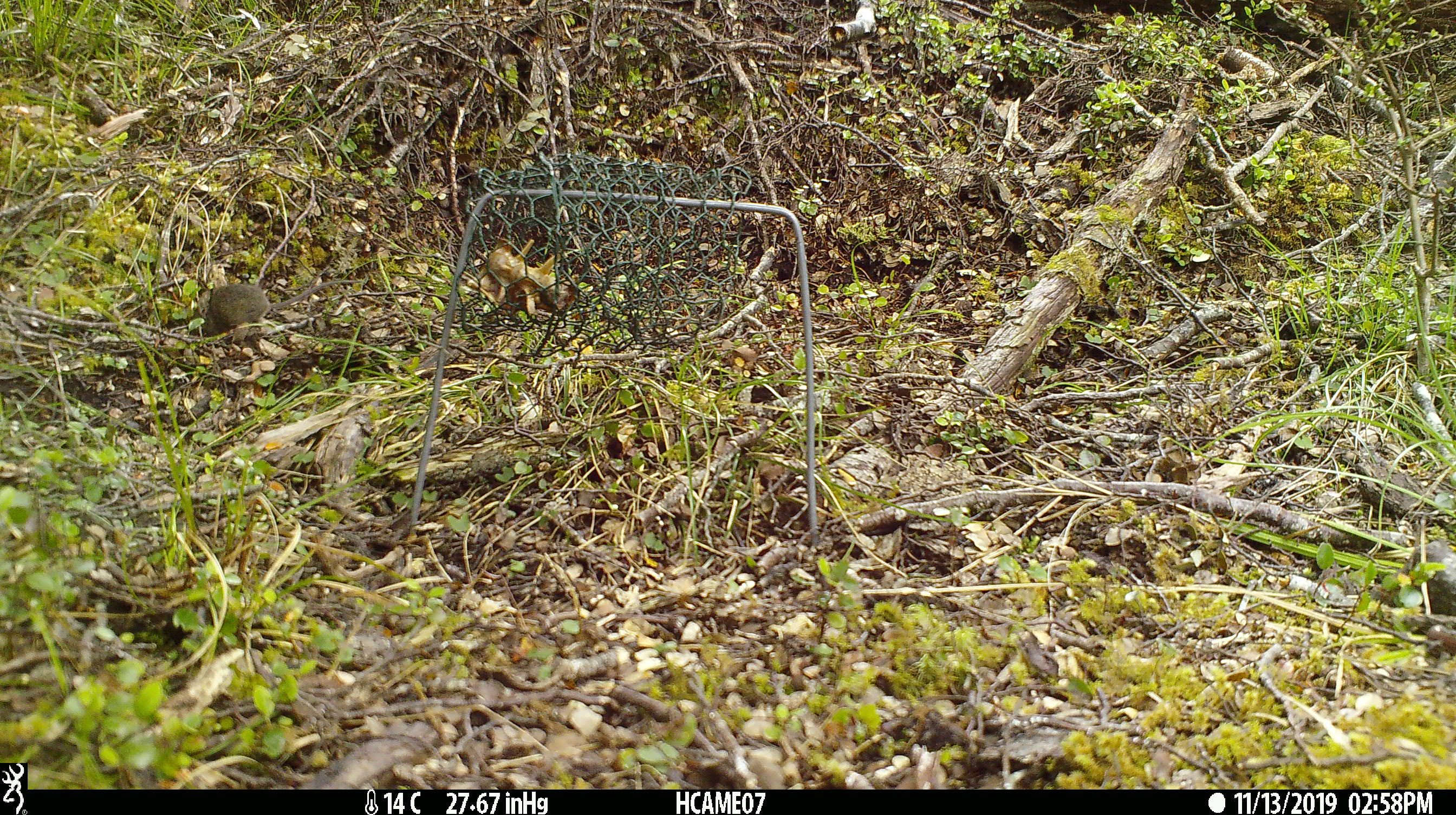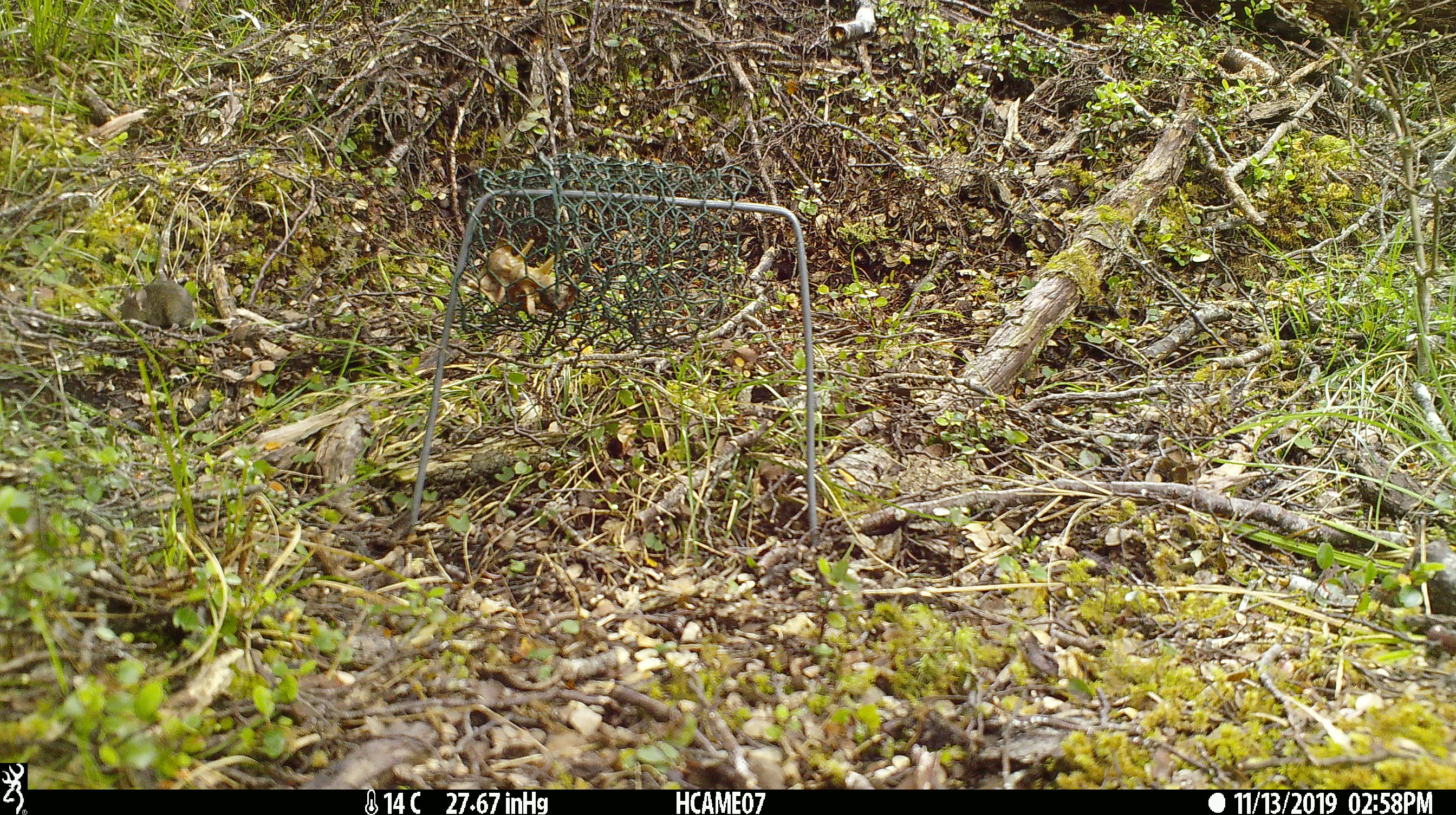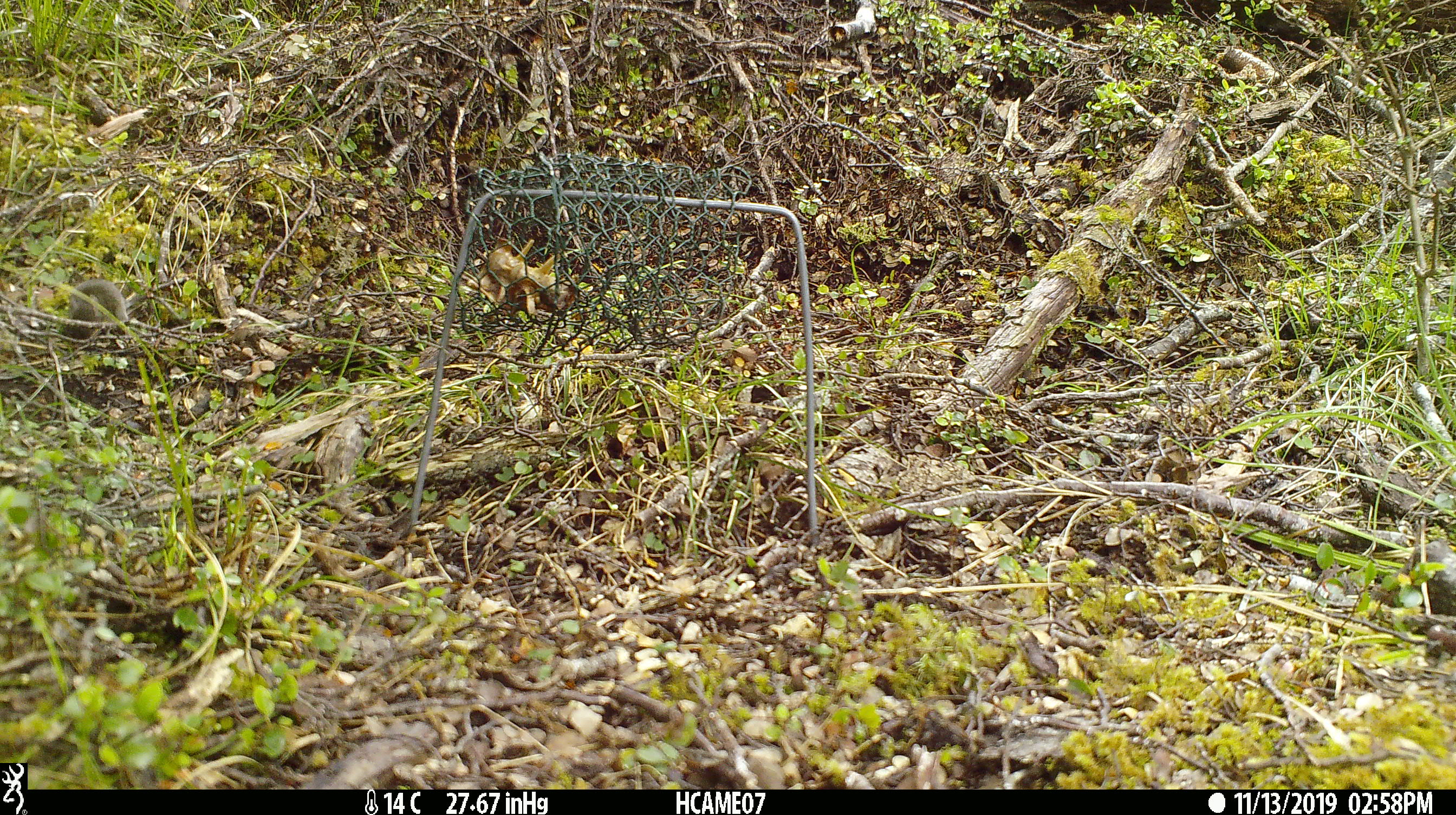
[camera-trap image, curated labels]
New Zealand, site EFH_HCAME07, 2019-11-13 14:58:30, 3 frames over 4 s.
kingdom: Animalia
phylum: Chordata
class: Mammalia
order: Rodentia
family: Muridae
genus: Mus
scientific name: Mus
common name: mouse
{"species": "mouse (Mus)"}